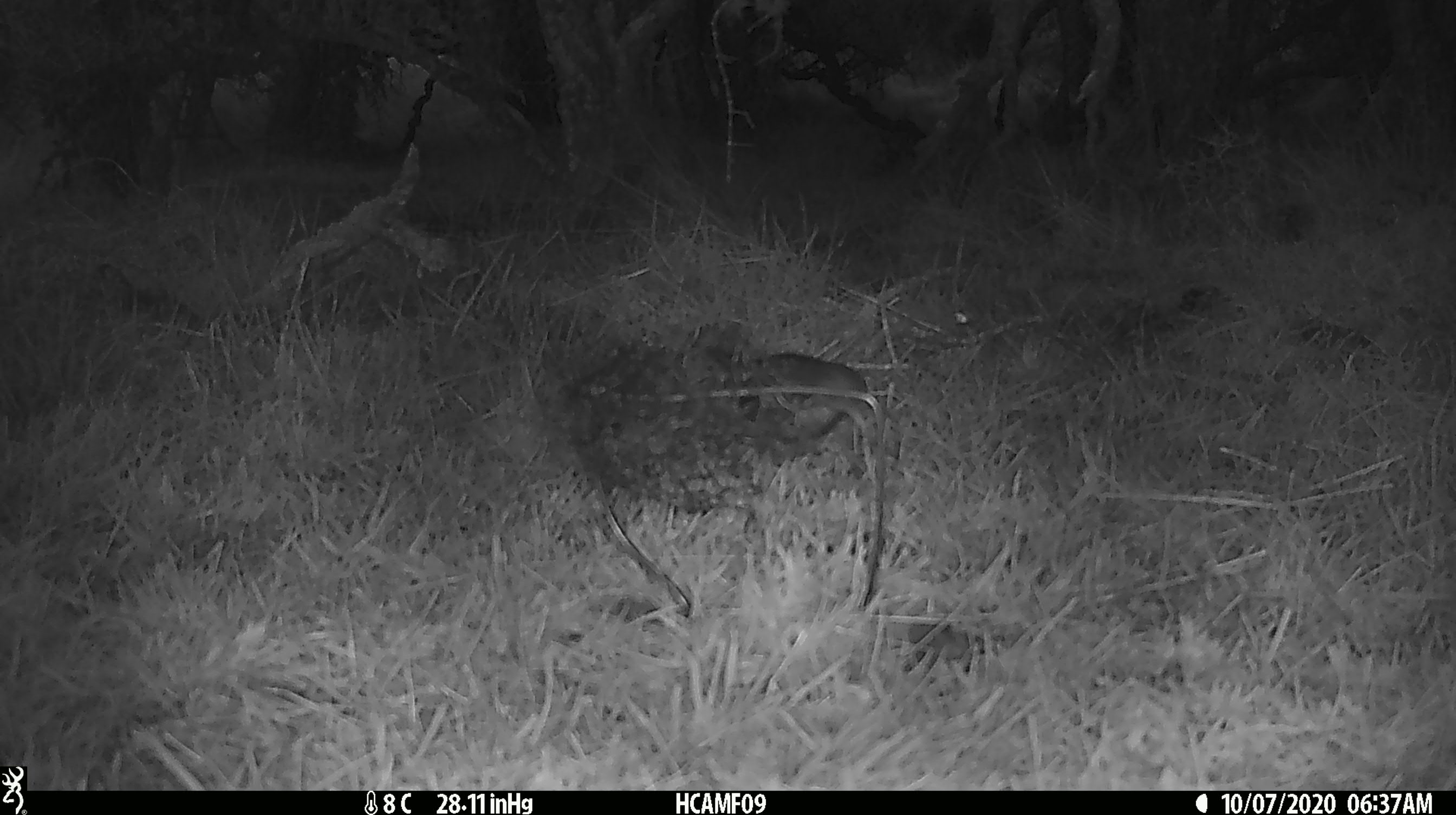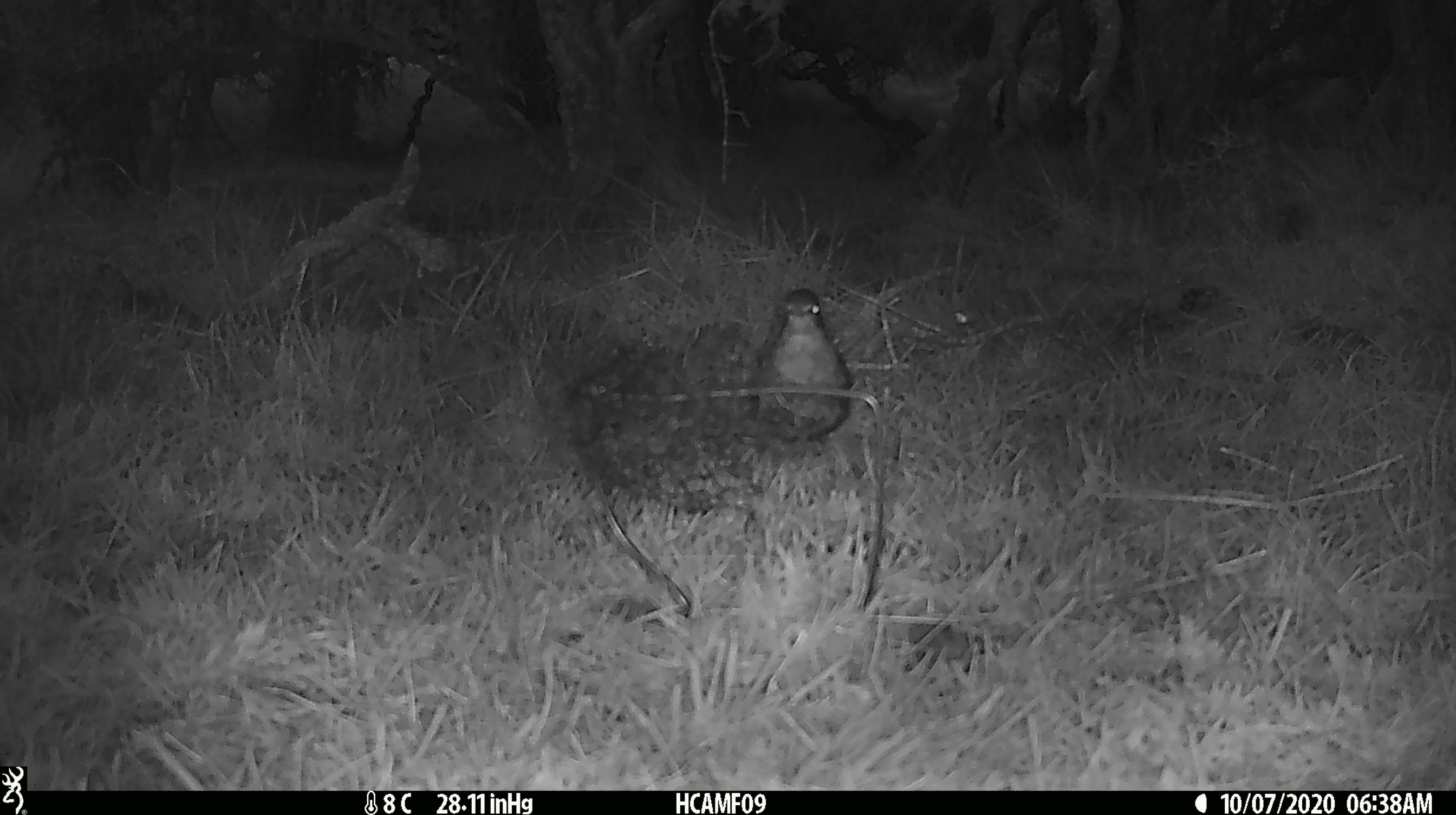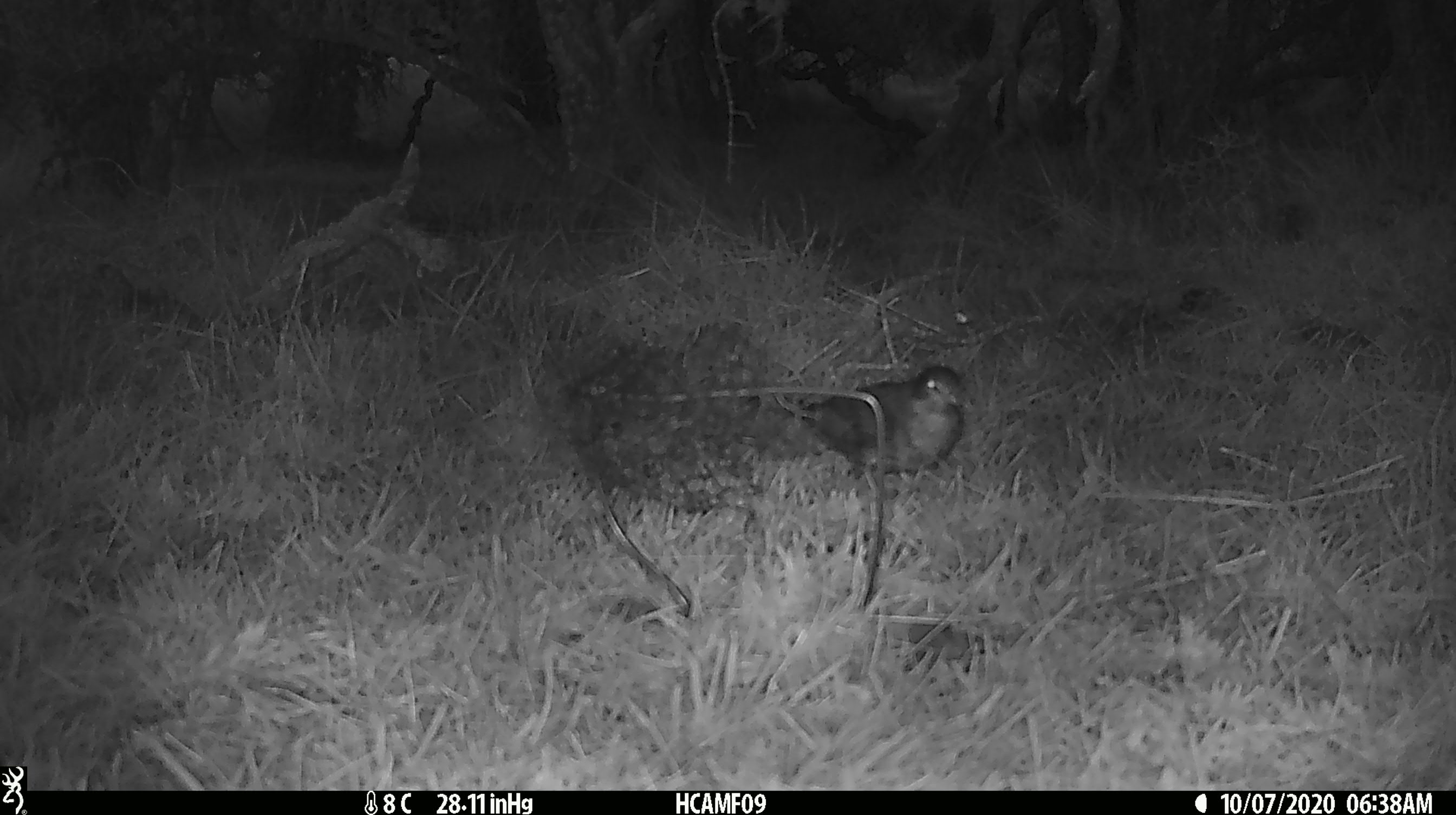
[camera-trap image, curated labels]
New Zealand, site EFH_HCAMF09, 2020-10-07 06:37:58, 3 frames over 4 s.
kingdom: Animalia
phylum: Chordata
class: Aves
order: Passeriformes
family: Turdidae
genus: Turdus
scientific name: Turdus merula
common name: eurasian blackbird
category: blackbird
Blackbird (eurasian blackbird) (Turdus merula).